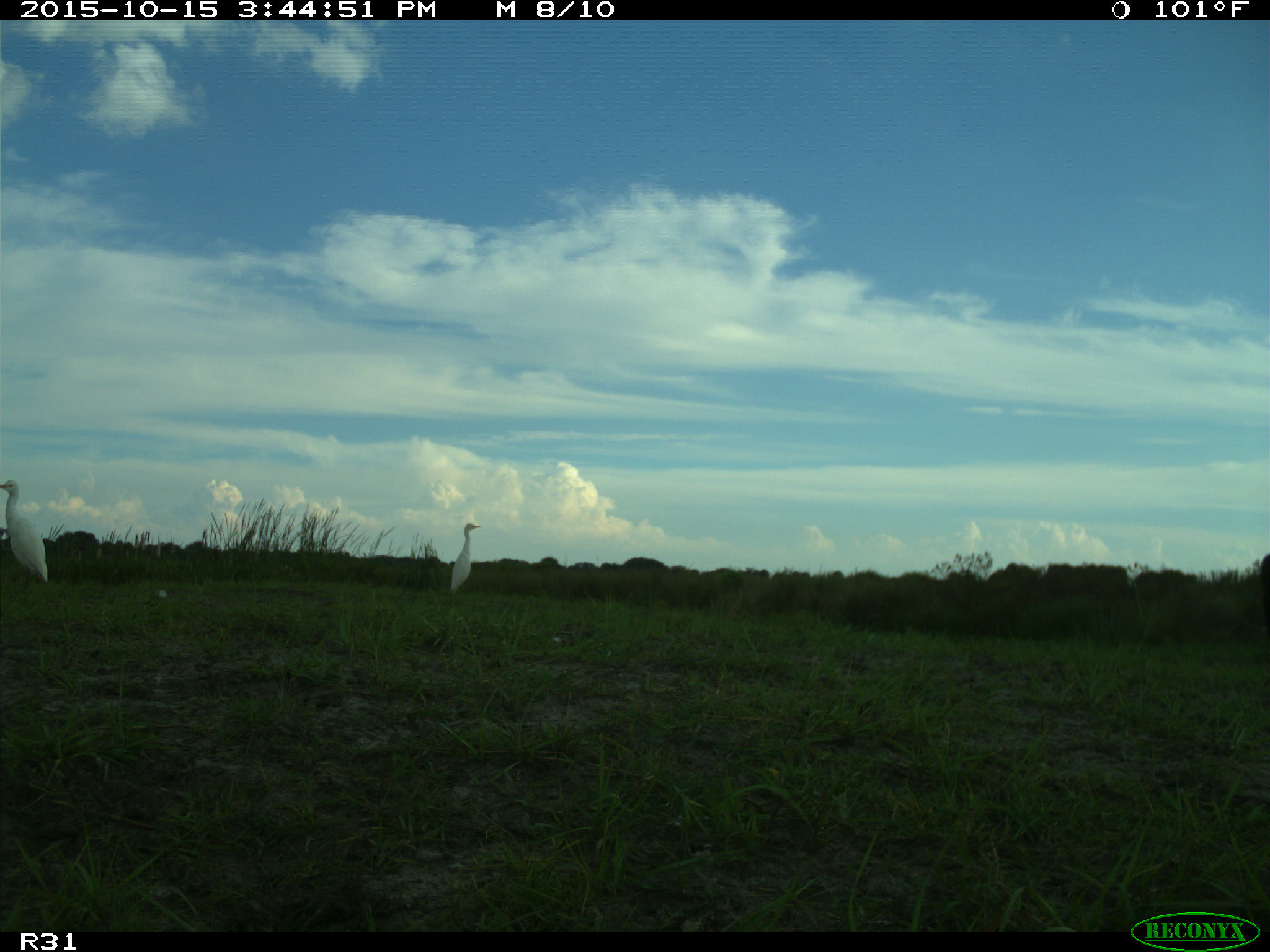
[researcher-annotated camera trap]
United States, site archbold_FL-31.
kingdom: Animalia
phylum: Chordata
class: Aves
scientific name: Aves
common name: birds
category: unidentified bird